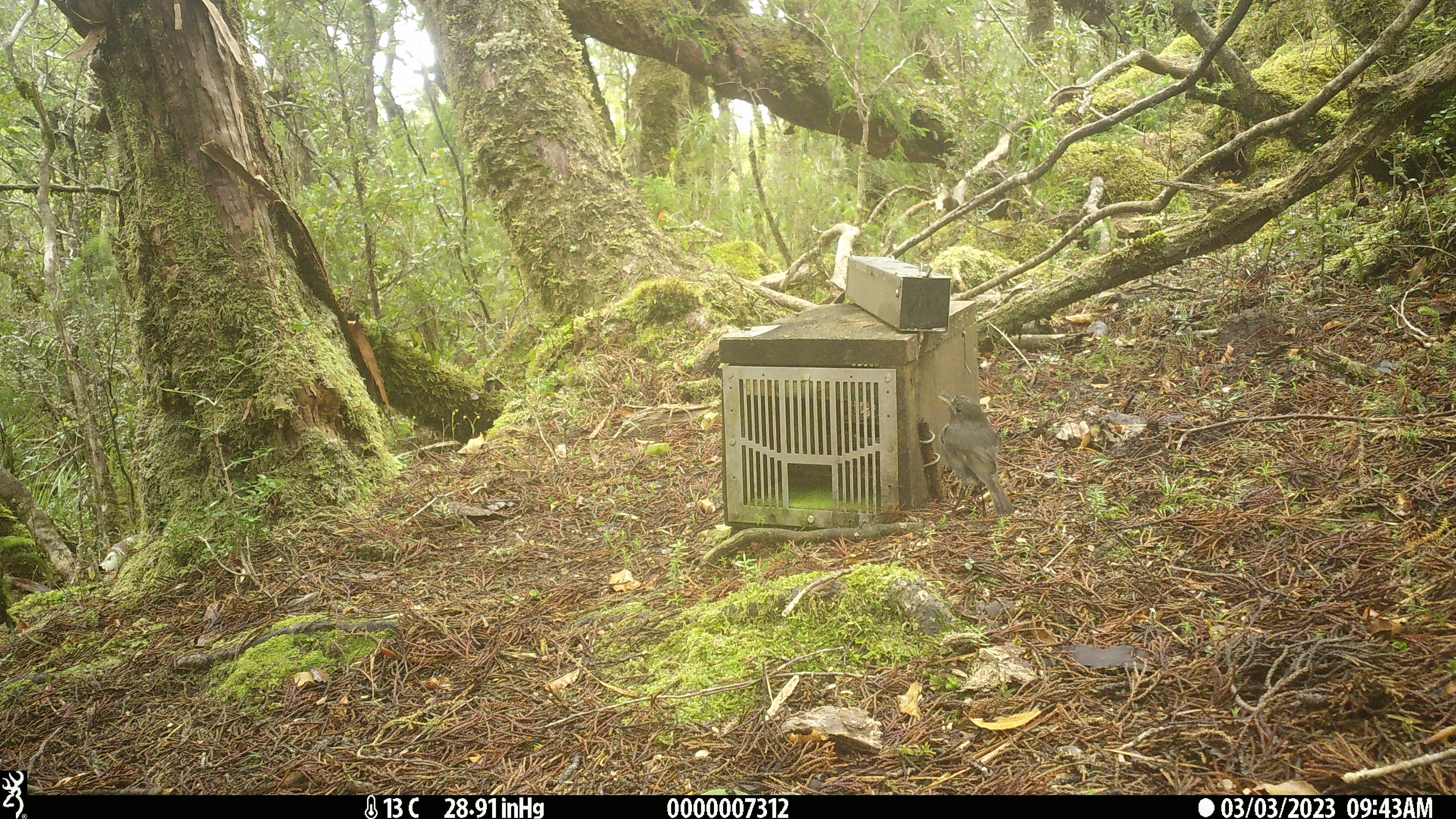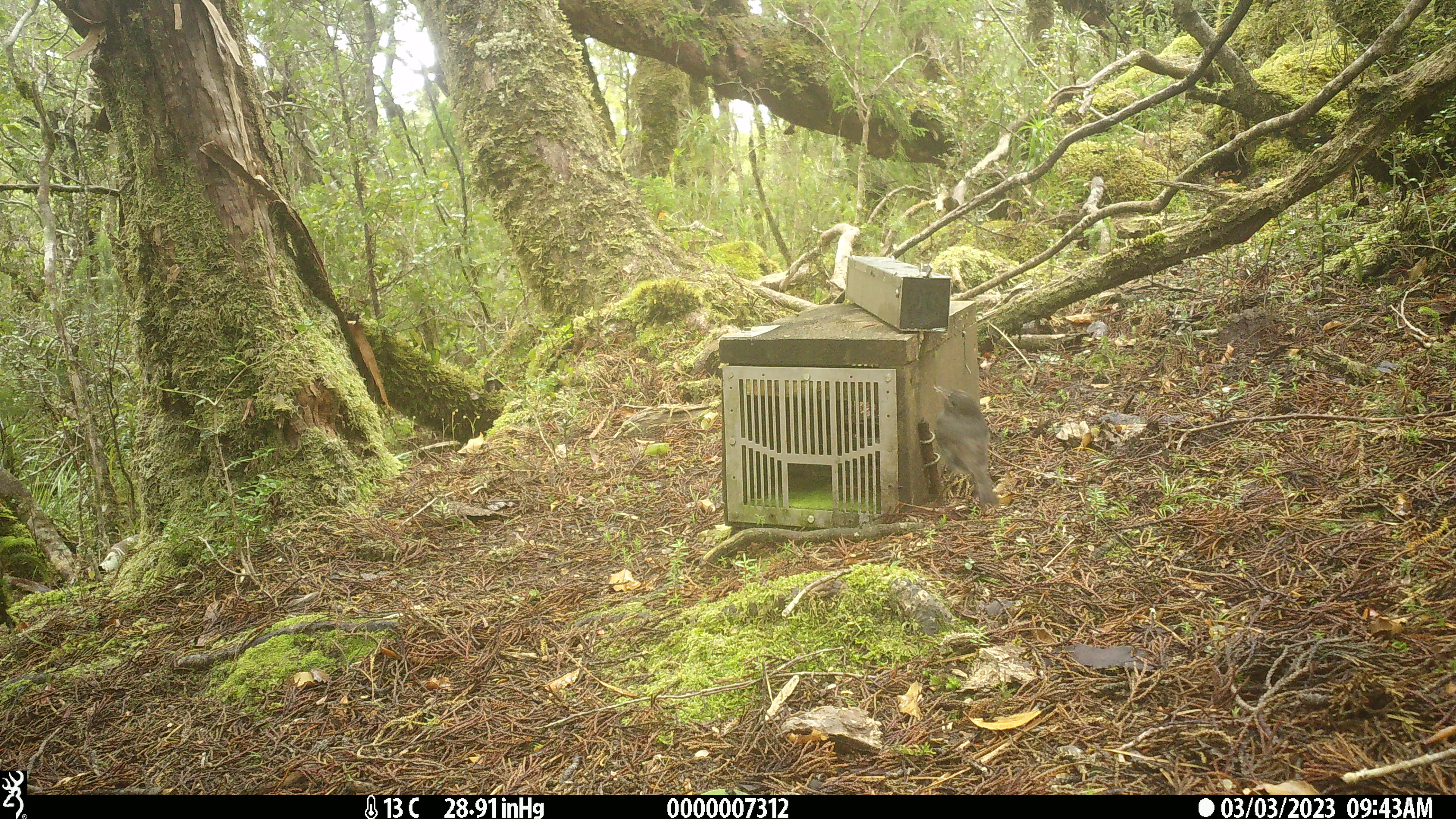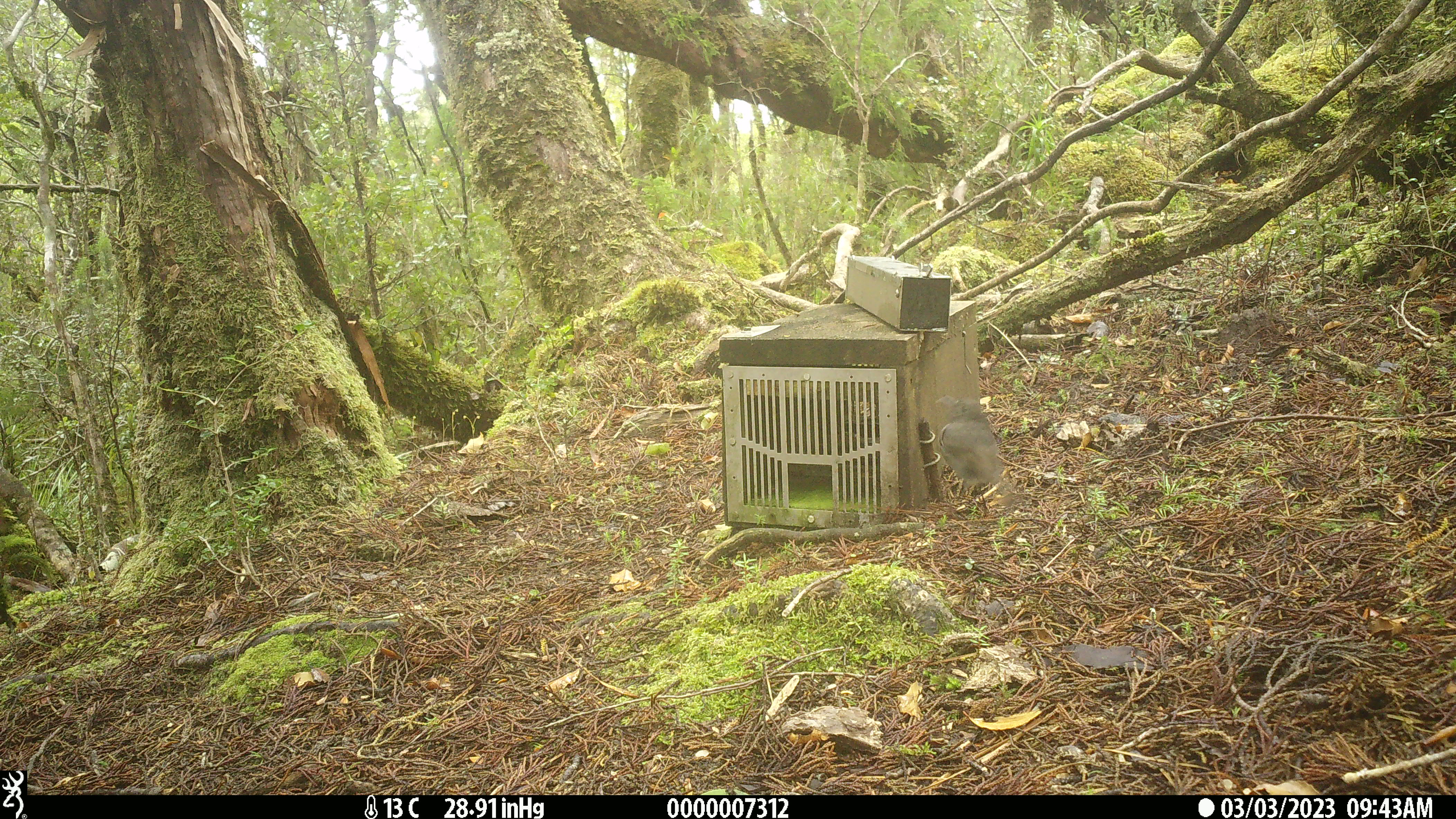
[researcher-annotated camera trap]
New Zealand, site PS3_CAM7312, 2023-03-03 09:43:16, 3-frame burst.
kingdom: Animalia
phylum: Chordata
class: Aves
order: Passeriformes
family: Petroicidae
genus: Petroica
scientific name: Petroica australis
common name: new zealand robin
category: robin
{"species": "robin (new zealand robin) (Petroica australis)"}